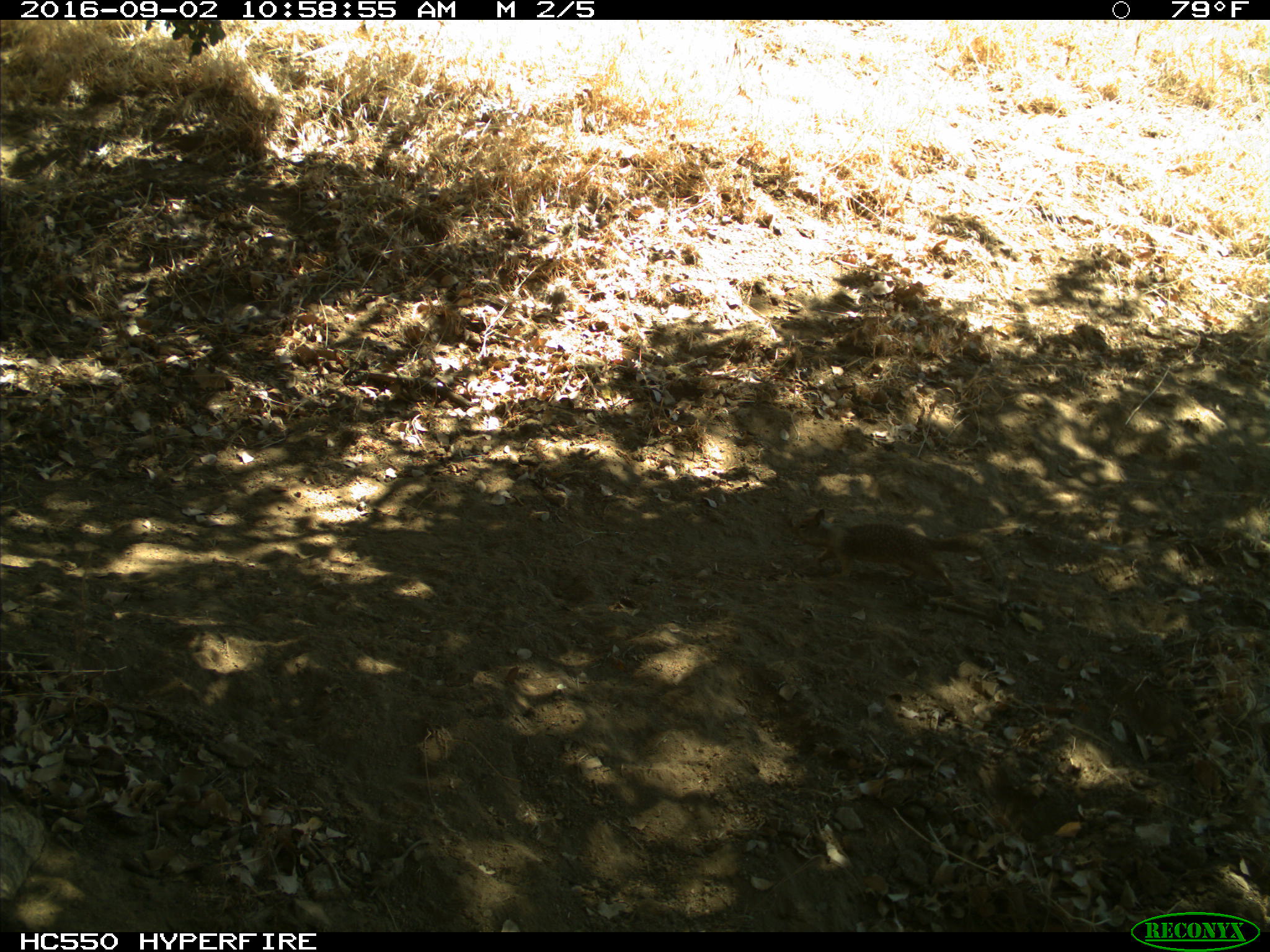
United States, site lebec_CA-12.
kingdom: Animalia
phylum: Chordata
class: Mammalia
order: Rodentia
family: Sciuridae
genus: Otospermophilus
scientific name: Otospermophilus beecheyi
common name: california ground squirrel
Otospermophilus beecheyi (california ground squirrel).